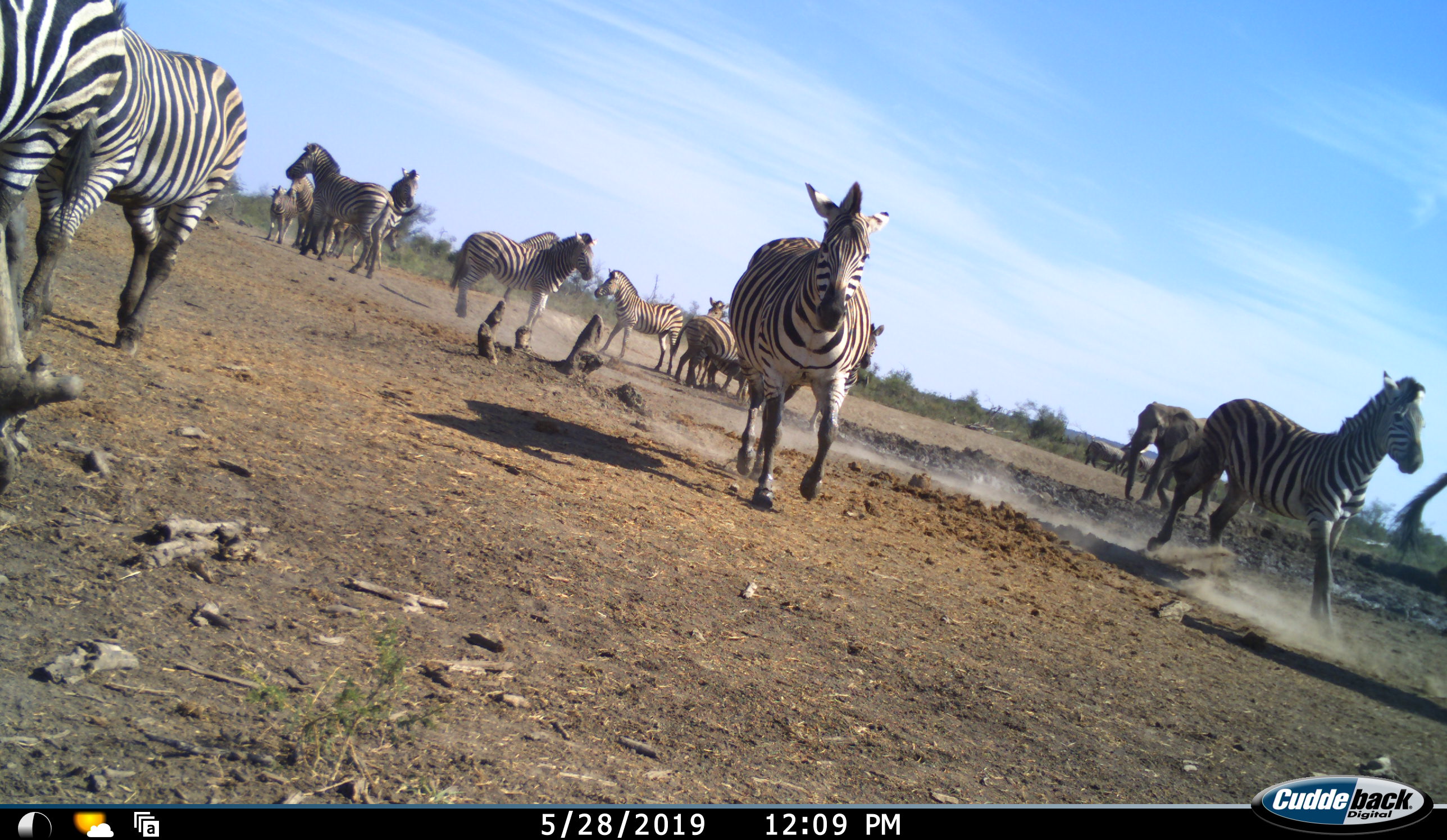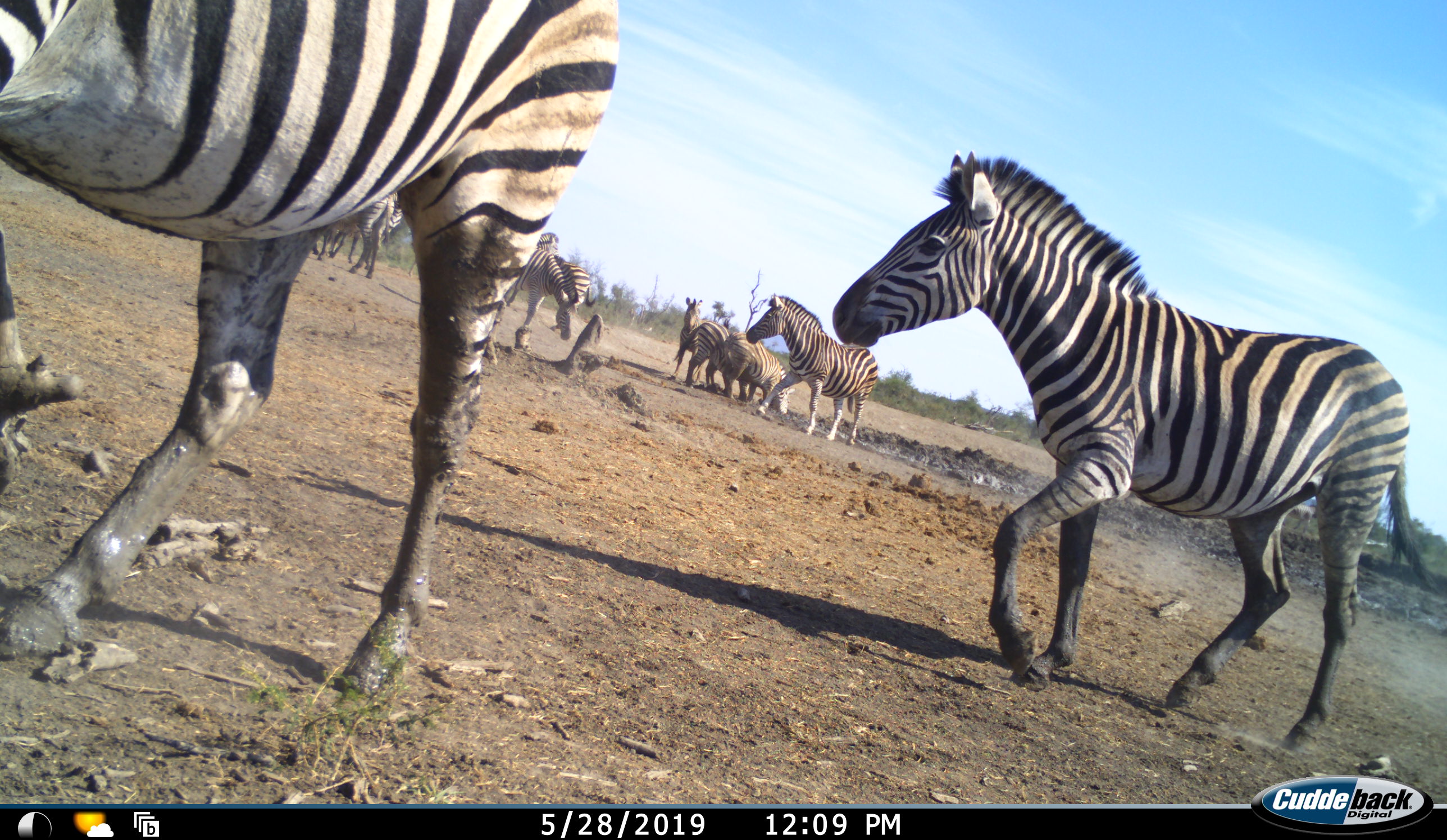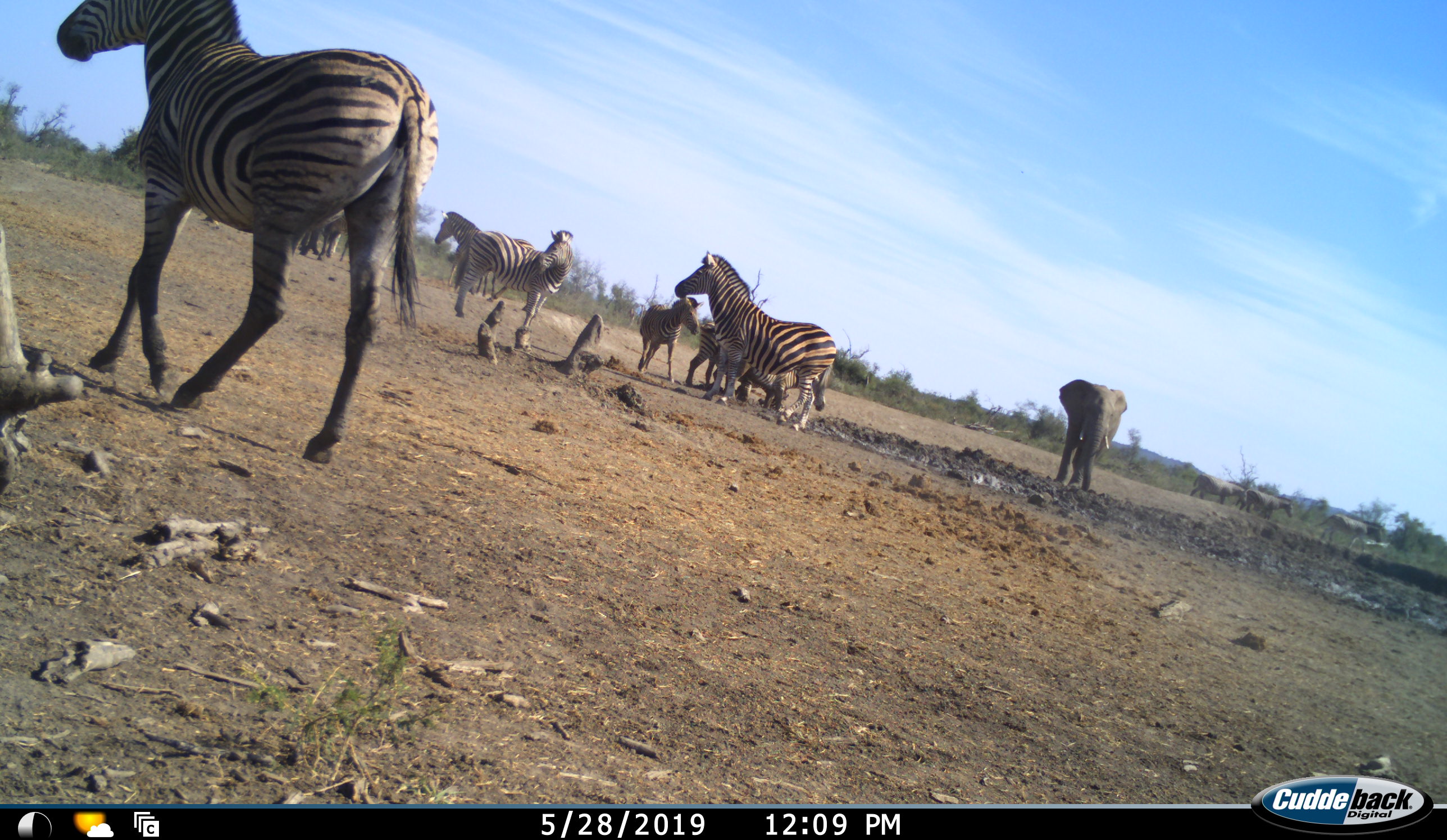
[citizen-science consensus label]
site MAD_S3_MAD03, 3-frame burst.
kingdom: Animalia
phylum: Chordata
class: Mammalia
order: Proboscidea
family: Elephantidae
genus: Loxodonta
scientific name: Loxodonta africana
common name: african bush elephant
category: elephant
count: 1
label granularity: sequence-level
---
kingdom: Animalia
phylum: Chordata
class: Mammalia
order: Perissodactyla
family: Equidae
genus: Equus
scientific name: Equus quagga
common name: plains zebra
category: zebraplains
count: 11-50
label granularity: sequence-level